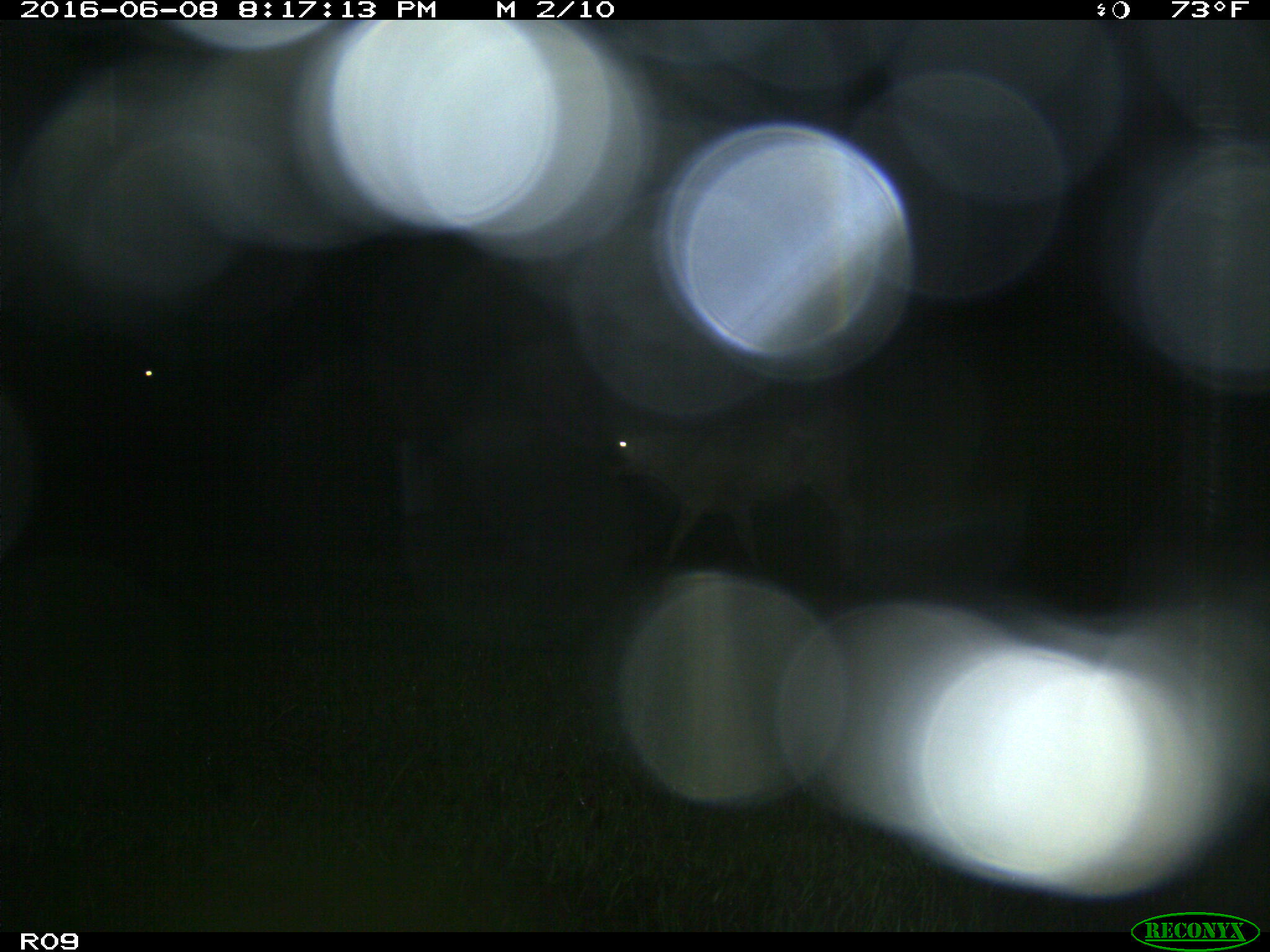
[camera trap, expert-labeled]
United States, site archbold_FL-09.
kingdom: Animalia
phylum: Chordata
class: Mammalia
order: Artiodactyla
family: Bovidae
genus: Bos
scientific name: Bos taurus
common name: domestic cow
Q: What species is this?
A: Bos taurus (domestic cow).